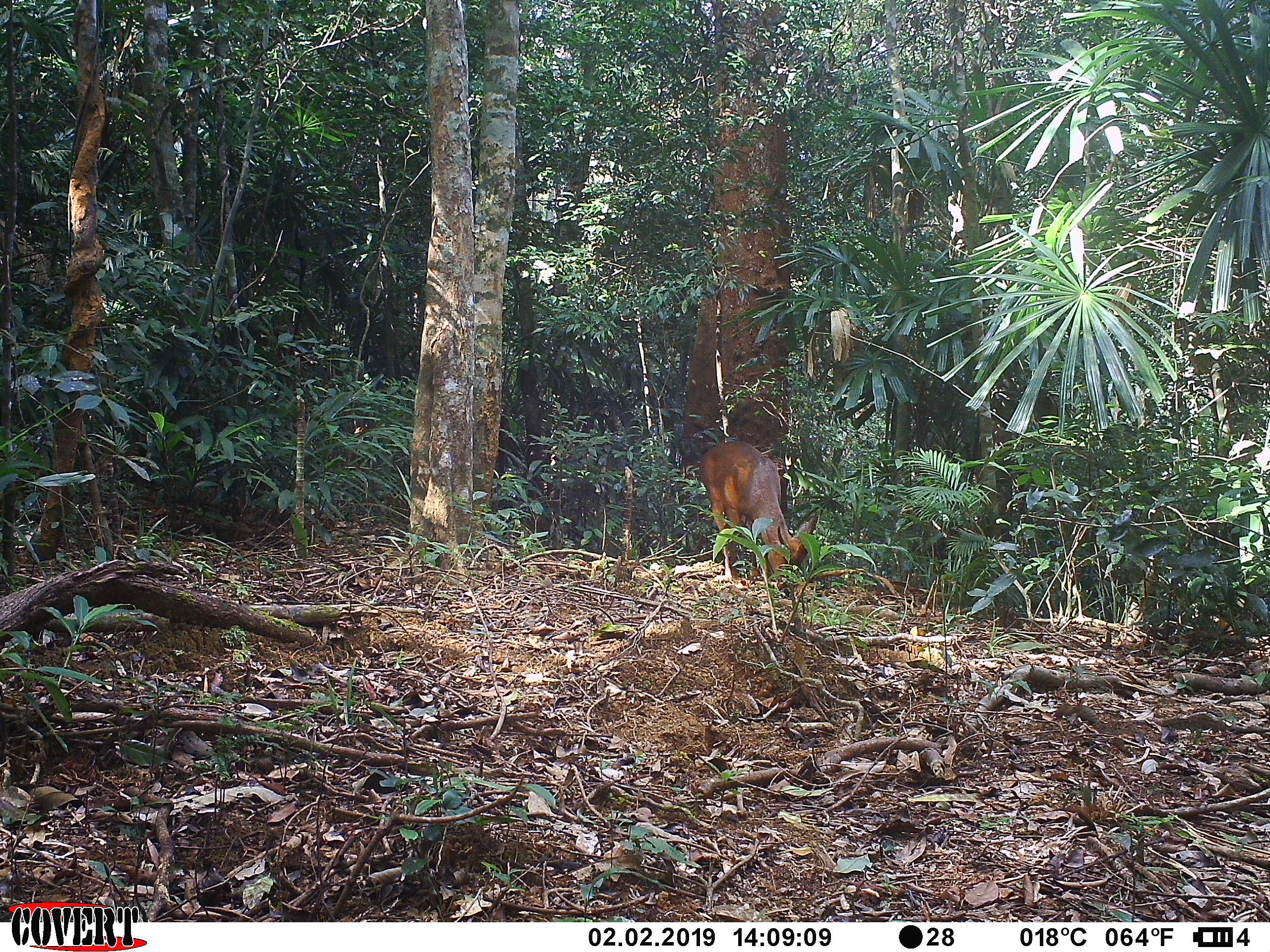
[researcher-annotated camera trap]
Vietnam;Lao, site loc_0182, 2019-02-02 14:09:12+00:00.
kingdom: Animalia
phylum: Chordata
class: Mammalia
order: Artiodactyla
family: Cervidae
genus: Muntiacus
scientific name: Muntiacus vuquangensis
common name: large-antlered muntjac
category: large antlered muntjac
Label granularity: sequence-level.